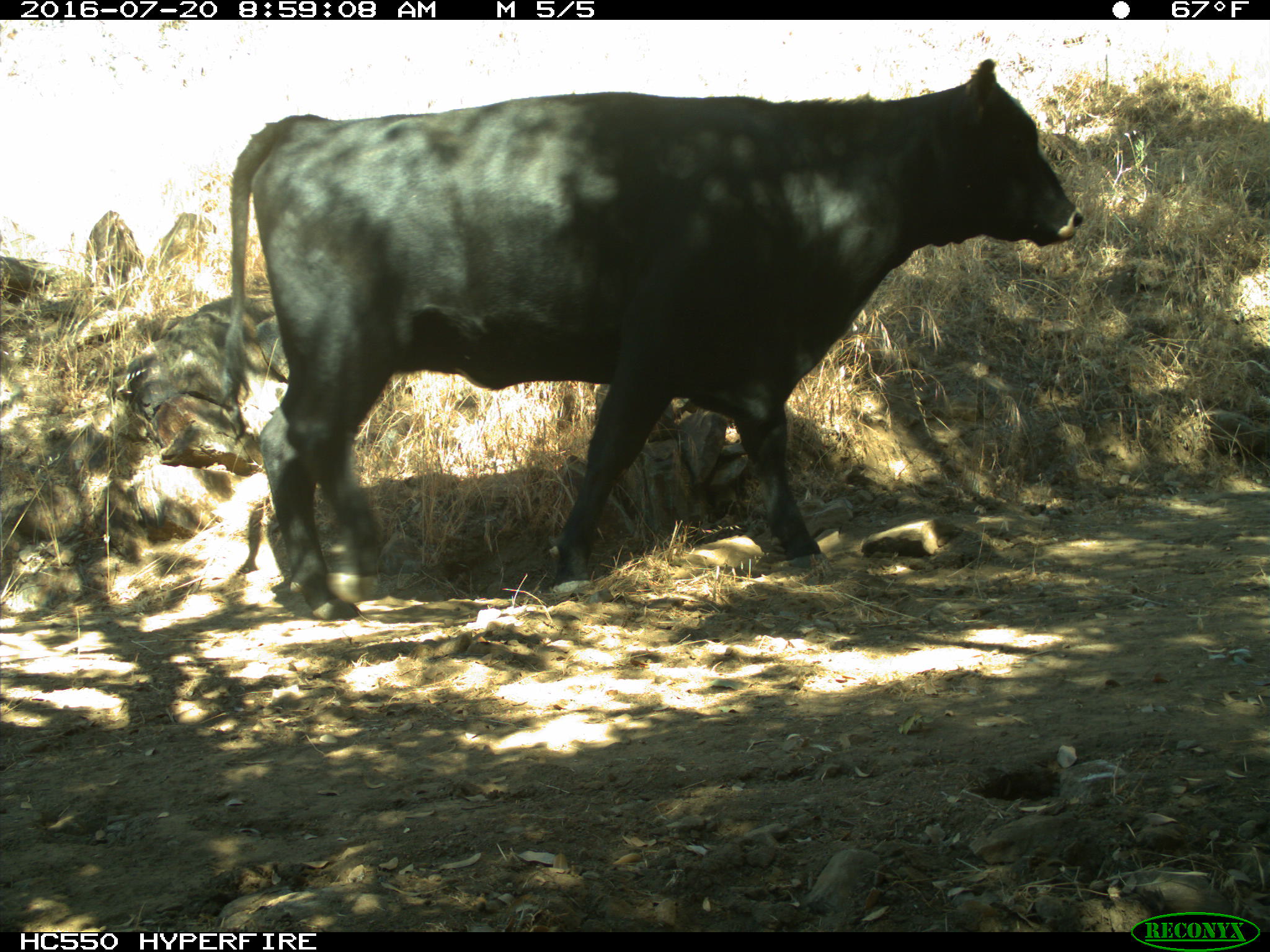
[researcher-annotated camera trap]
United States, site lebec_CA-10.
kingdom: Animalia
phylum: Chordata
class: Mammalia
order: Artiodactyla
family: Bovidae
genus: Bos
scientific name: Bos taurus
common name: domestic cow